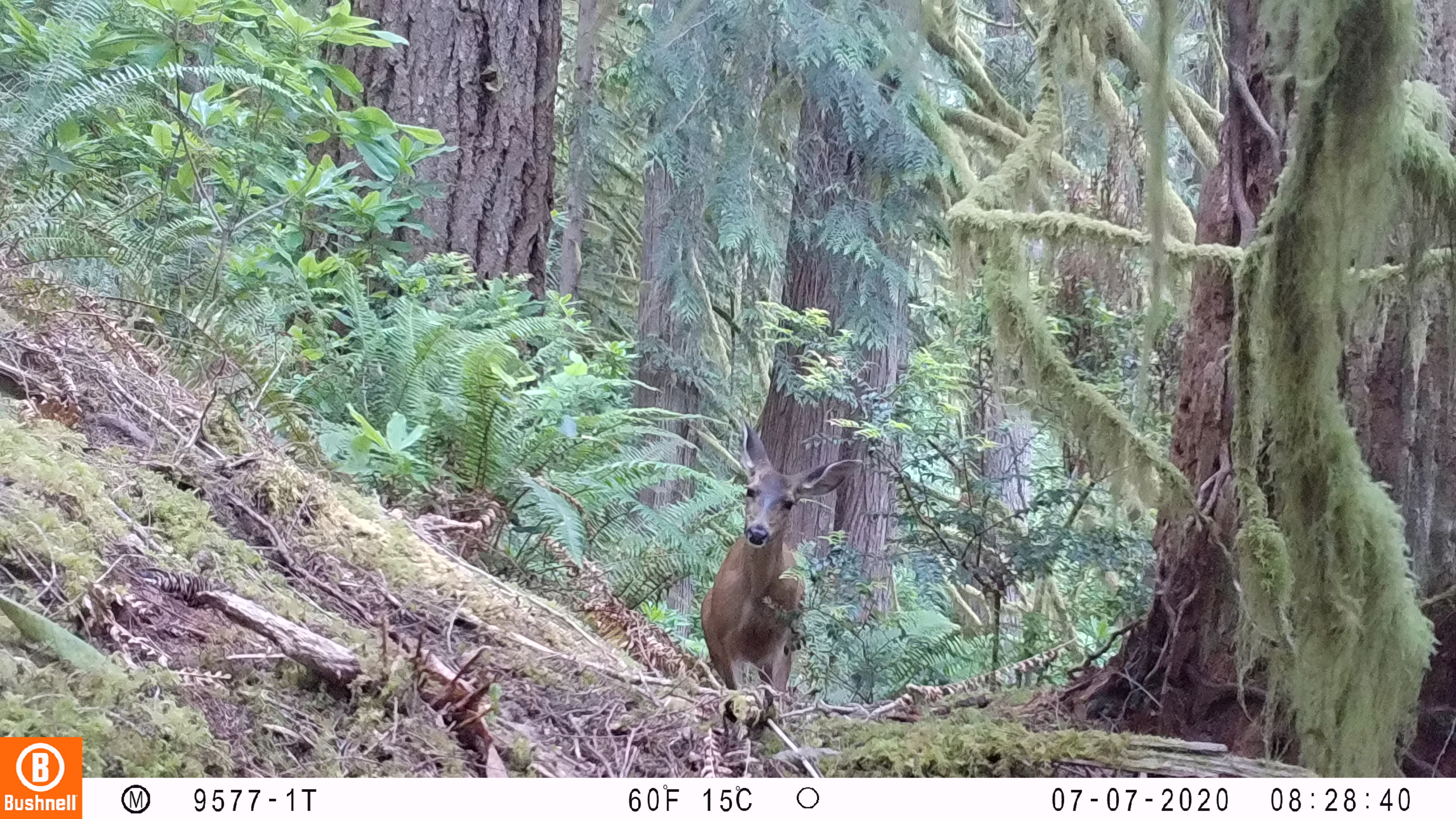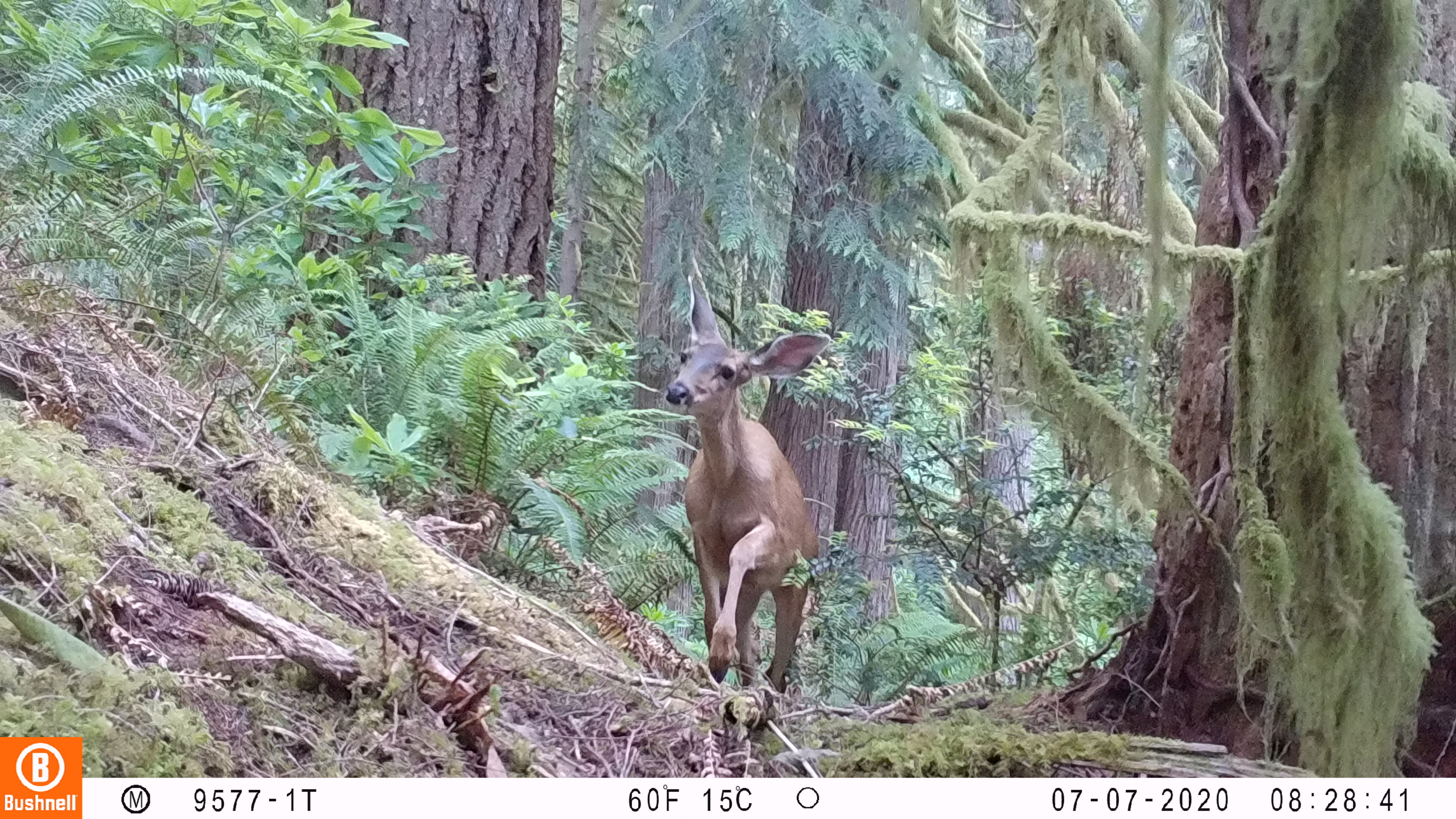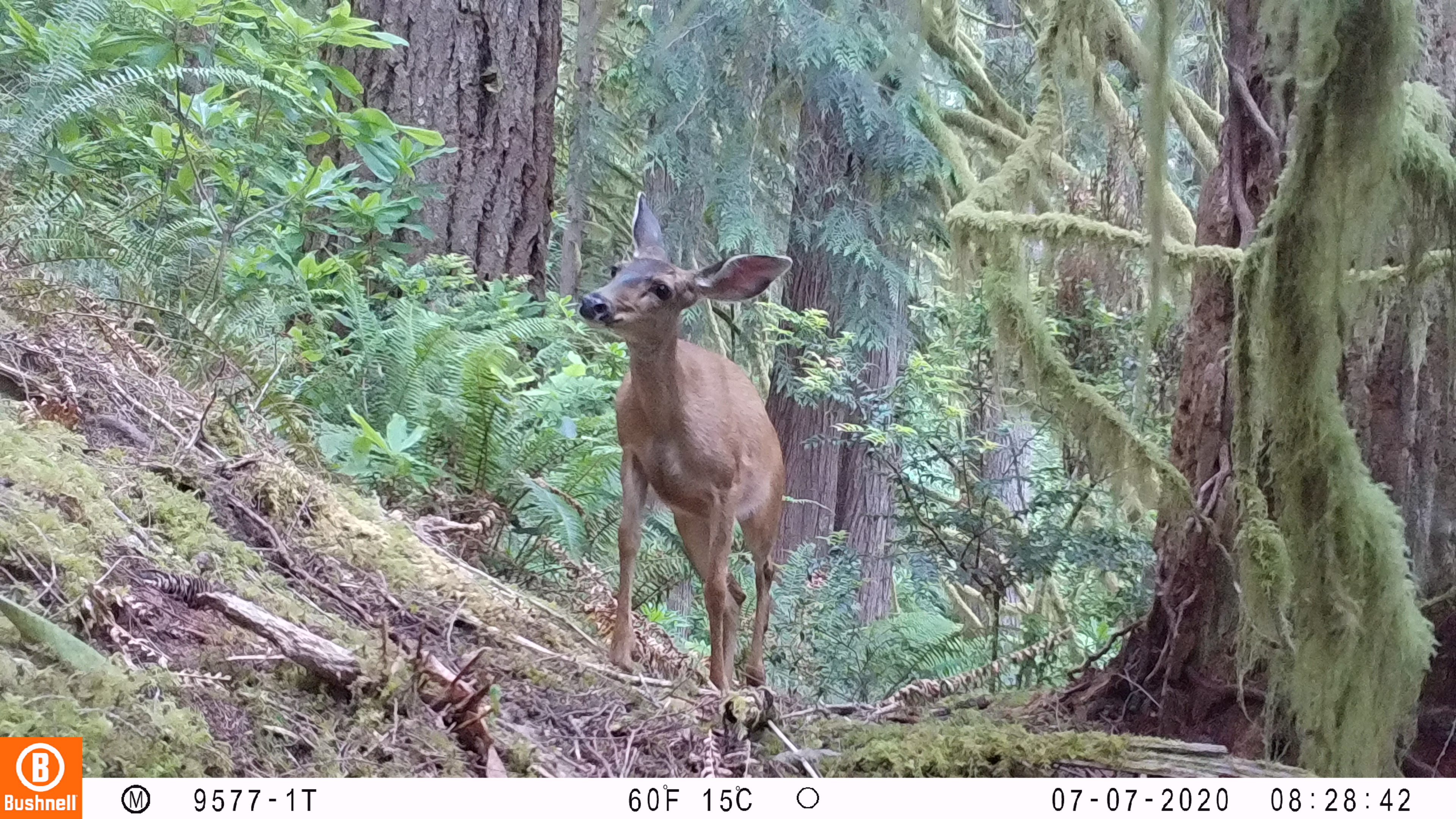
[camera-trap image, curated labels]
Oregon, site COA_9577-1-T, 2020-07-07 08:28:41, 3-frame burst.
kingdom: Animalia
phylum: Chordata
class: Mammalia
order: Artiodactyla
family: Cervidae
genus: Odocoileus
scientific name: Odocoileus hemionus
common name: black-tailed deer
Black-tailed deer (Odocoileus hemionus).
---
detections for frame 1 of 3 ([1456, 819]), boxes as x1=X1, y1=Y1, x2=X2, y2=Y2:
black-tailed deer: x1=689, y1=421, x2=878, y2=736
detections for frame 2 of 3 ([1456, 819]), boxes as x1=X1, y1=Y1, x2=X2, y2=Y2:
black-tailed deer: x1=662, y1=251, x2=833, y2=691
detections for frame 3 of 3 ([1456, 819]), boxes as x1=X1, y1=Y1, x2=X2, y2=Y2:
black-tailed deer: x1=571, y1=184, x2=808, y2=686